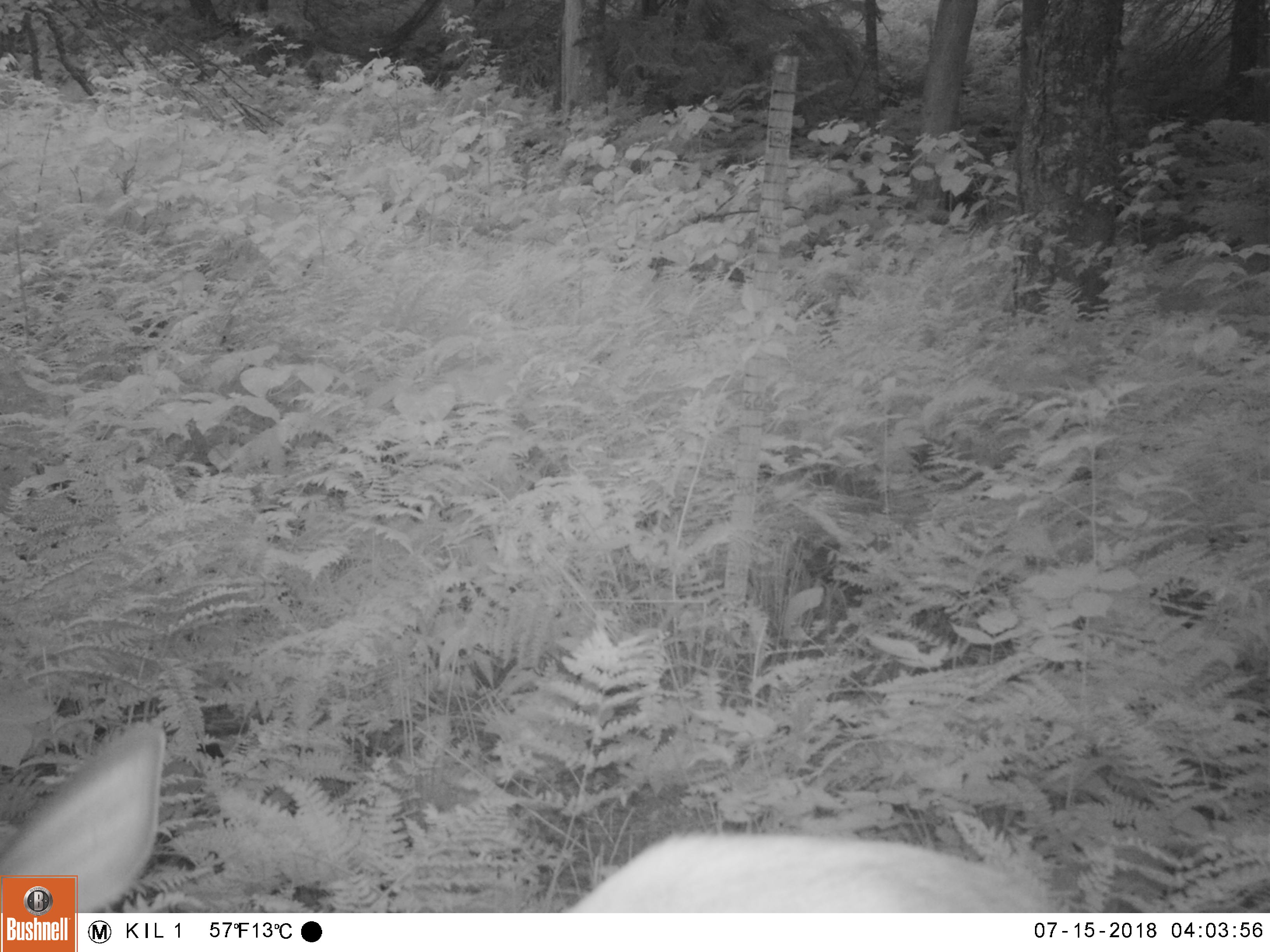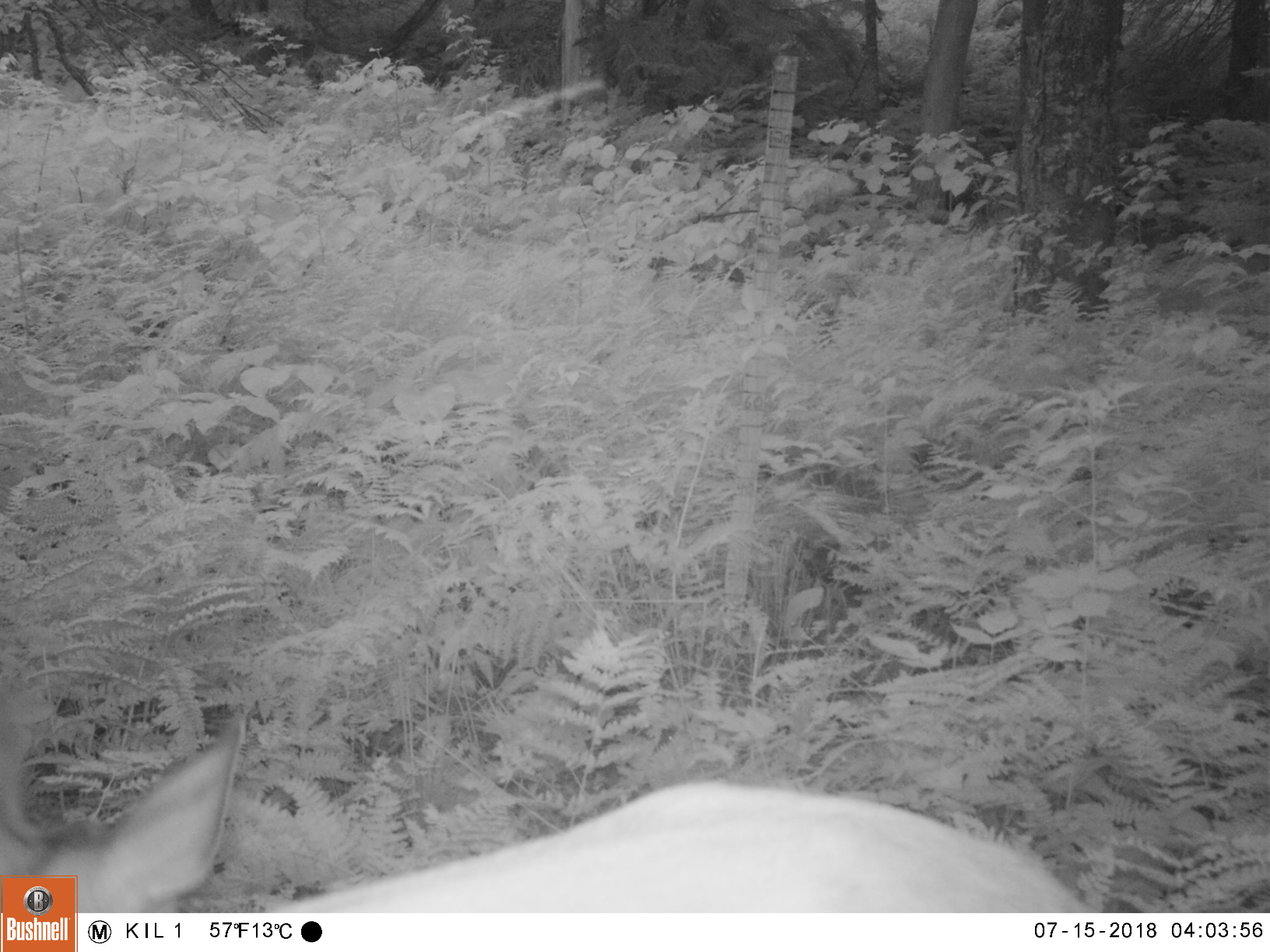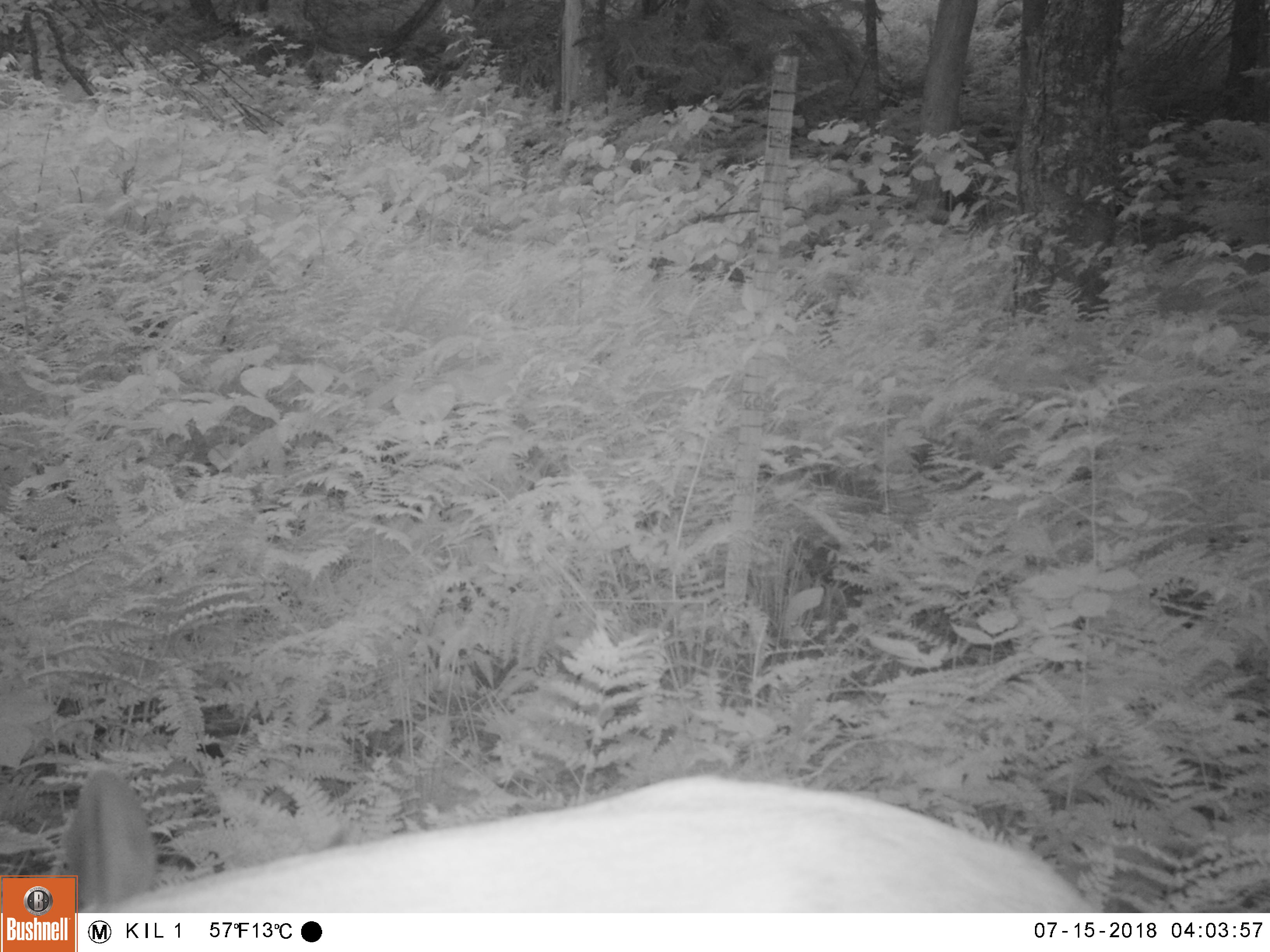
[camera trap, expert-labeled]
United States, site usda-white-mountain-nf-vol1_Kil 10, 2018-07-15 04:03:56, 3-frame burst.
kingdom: Animalia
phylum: Chordata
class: Mammalia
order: Artiodactyla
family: Cervidae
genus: Odocoileus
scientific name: Odocoileus virginianus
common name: white-tailed deer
White-tailed deer (Odocoileus virginianus).